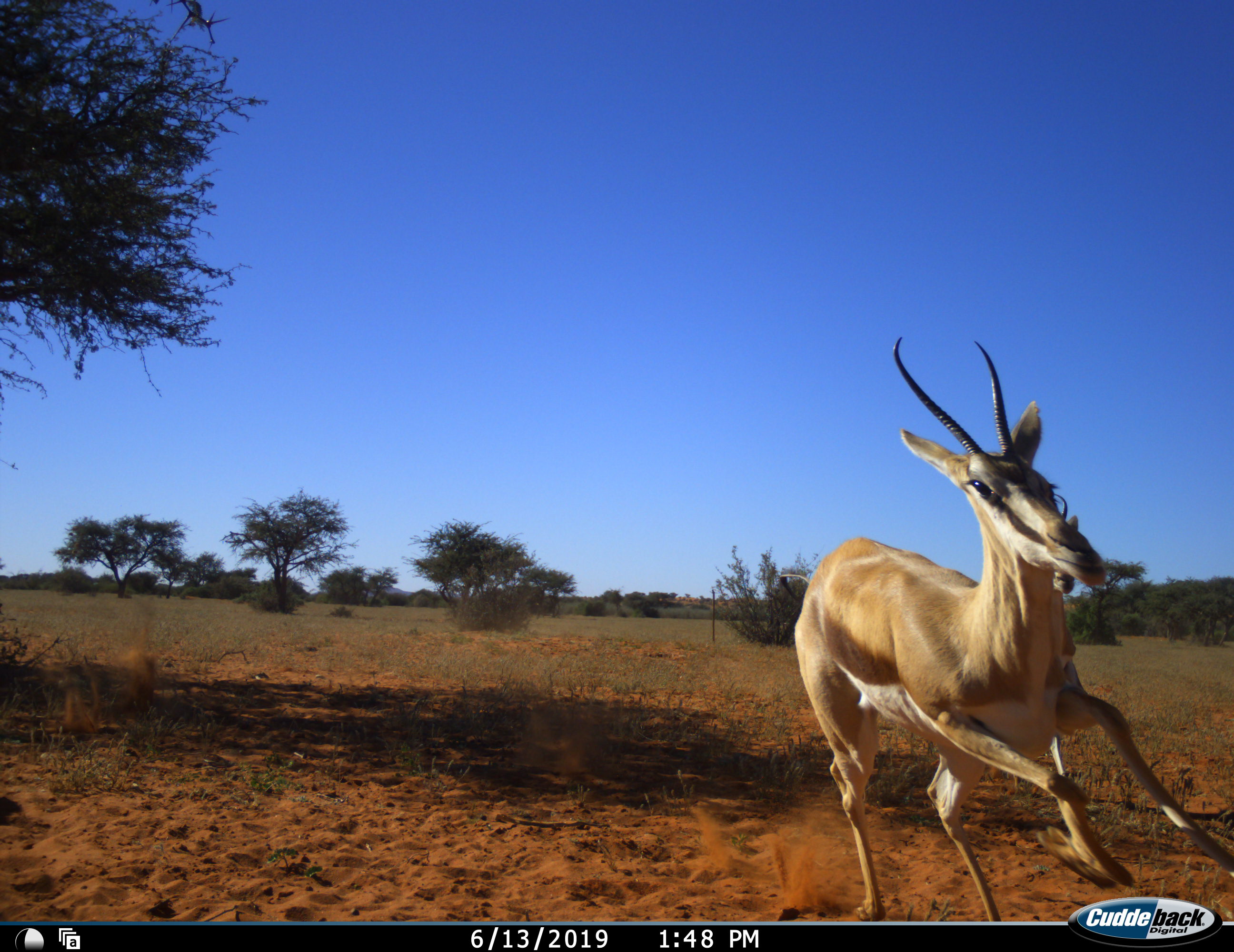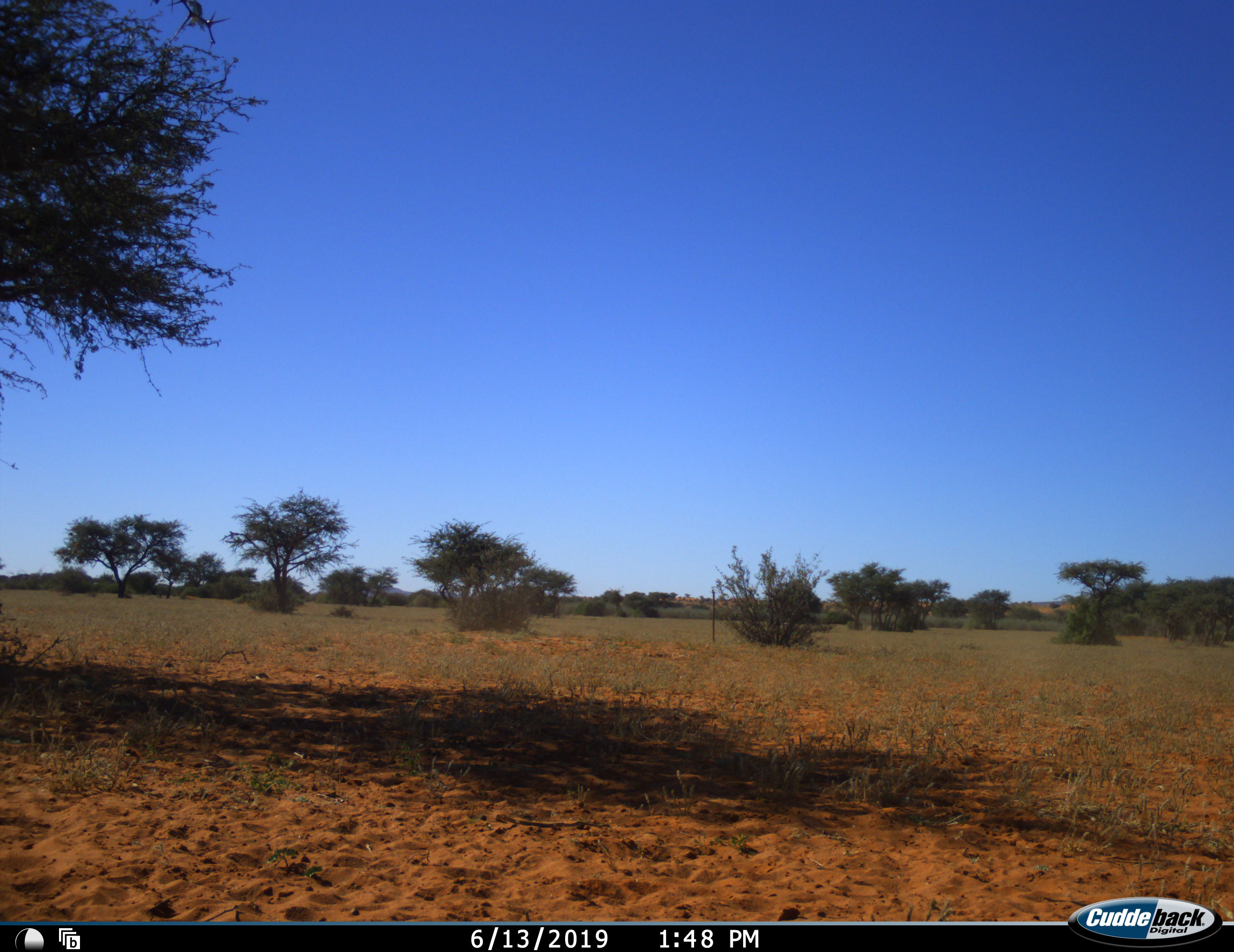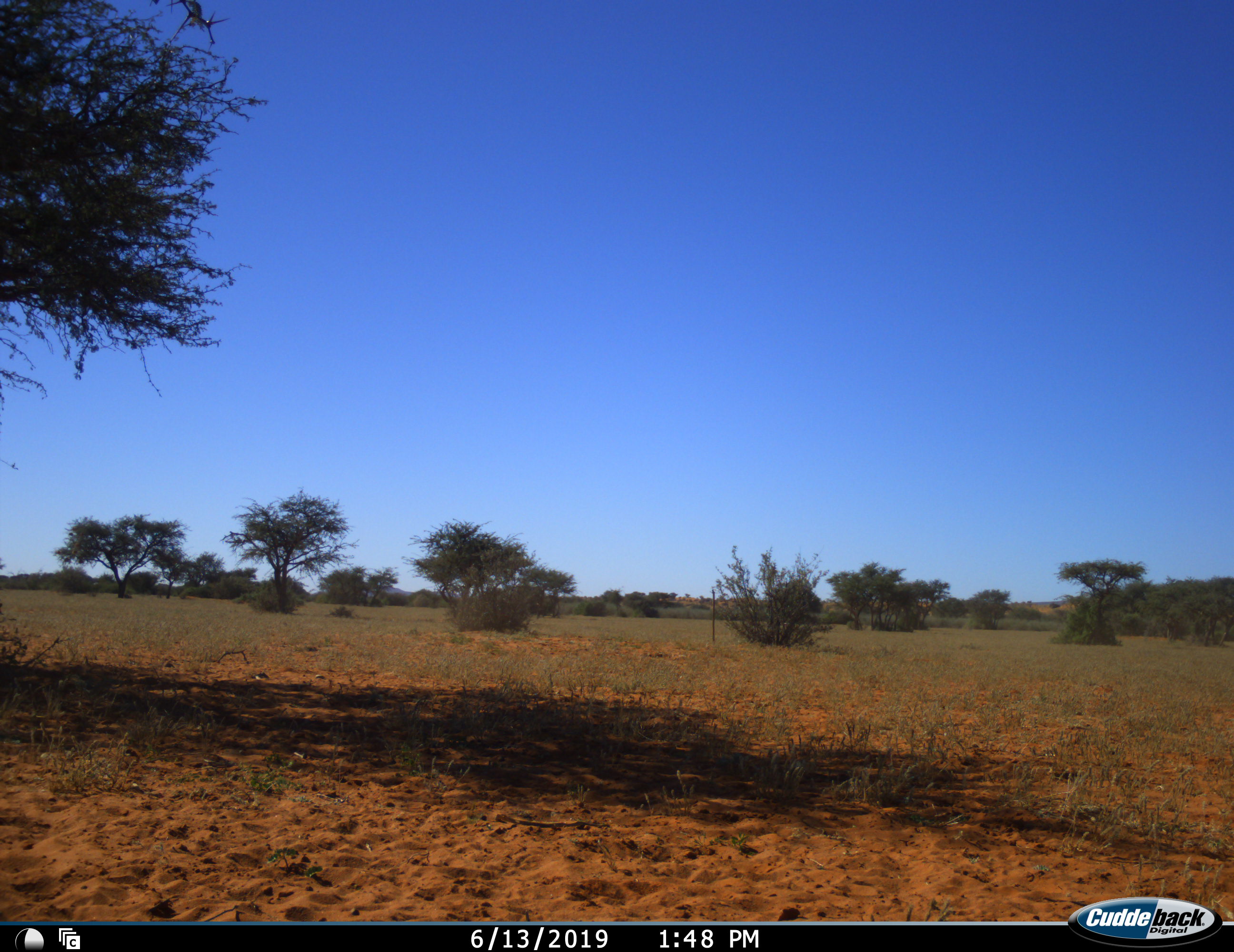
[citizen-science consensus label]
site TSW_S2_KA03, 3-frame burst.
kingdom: Animalia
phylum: Chordata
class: Mammalia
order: Artiodactyla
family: Bovidae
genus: Antidorcas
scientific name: Antidorcas marsupialis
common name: springbok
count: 1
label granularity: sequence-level